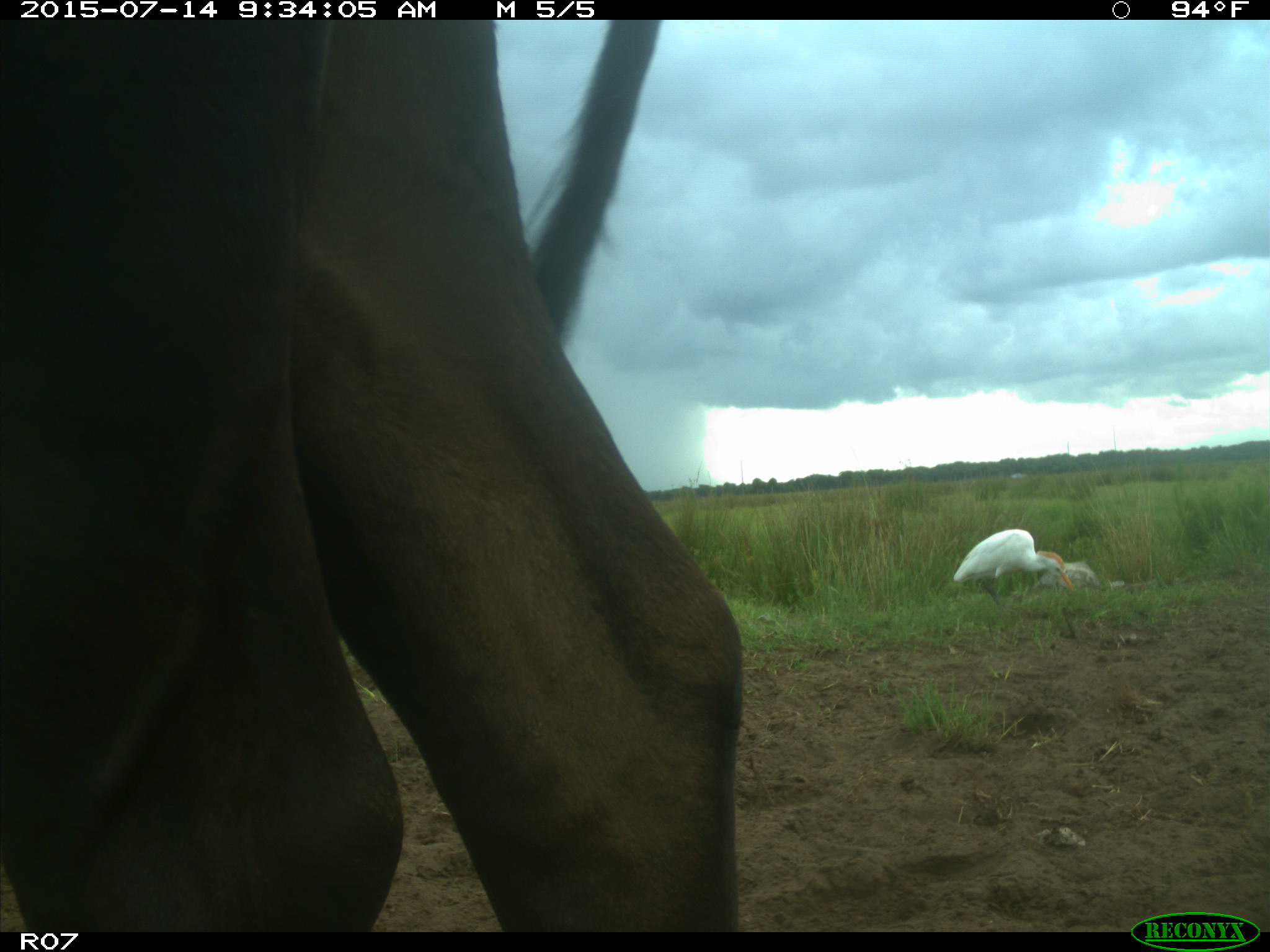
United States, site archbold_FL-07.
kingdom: Animalia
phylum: Chordata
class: Mammalia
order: Artiodactyla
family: Bovidae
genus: Bos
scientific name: Bos taurus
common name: domestic cow